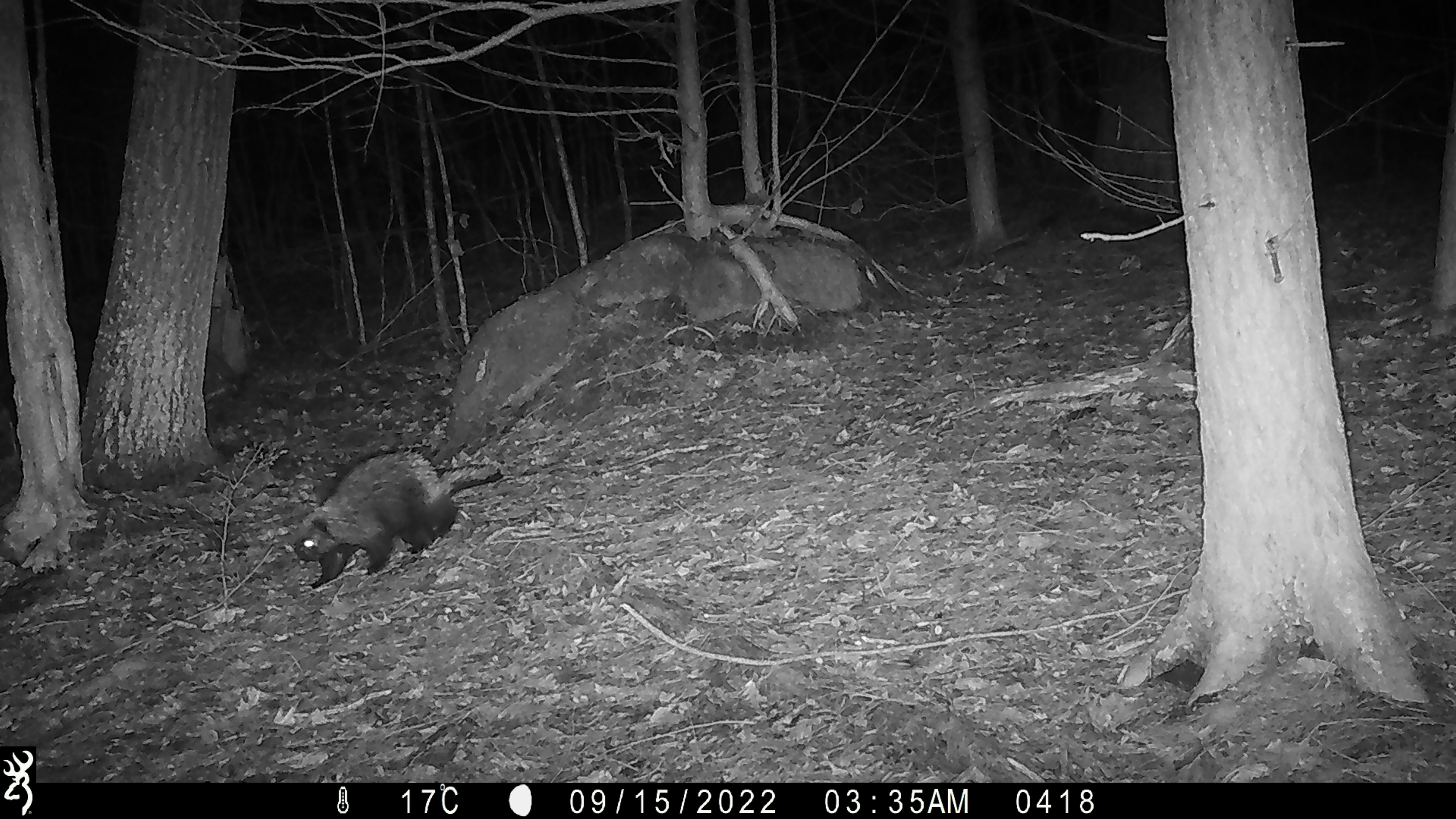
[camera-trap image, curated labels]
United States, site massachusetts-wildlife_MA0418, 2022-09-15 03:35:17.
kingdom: Animalia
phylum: Chordata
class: Mammalia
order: Rodentia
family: Erethizontidae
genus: Erethizon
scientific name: Erethizon dorsatum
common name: porcupine